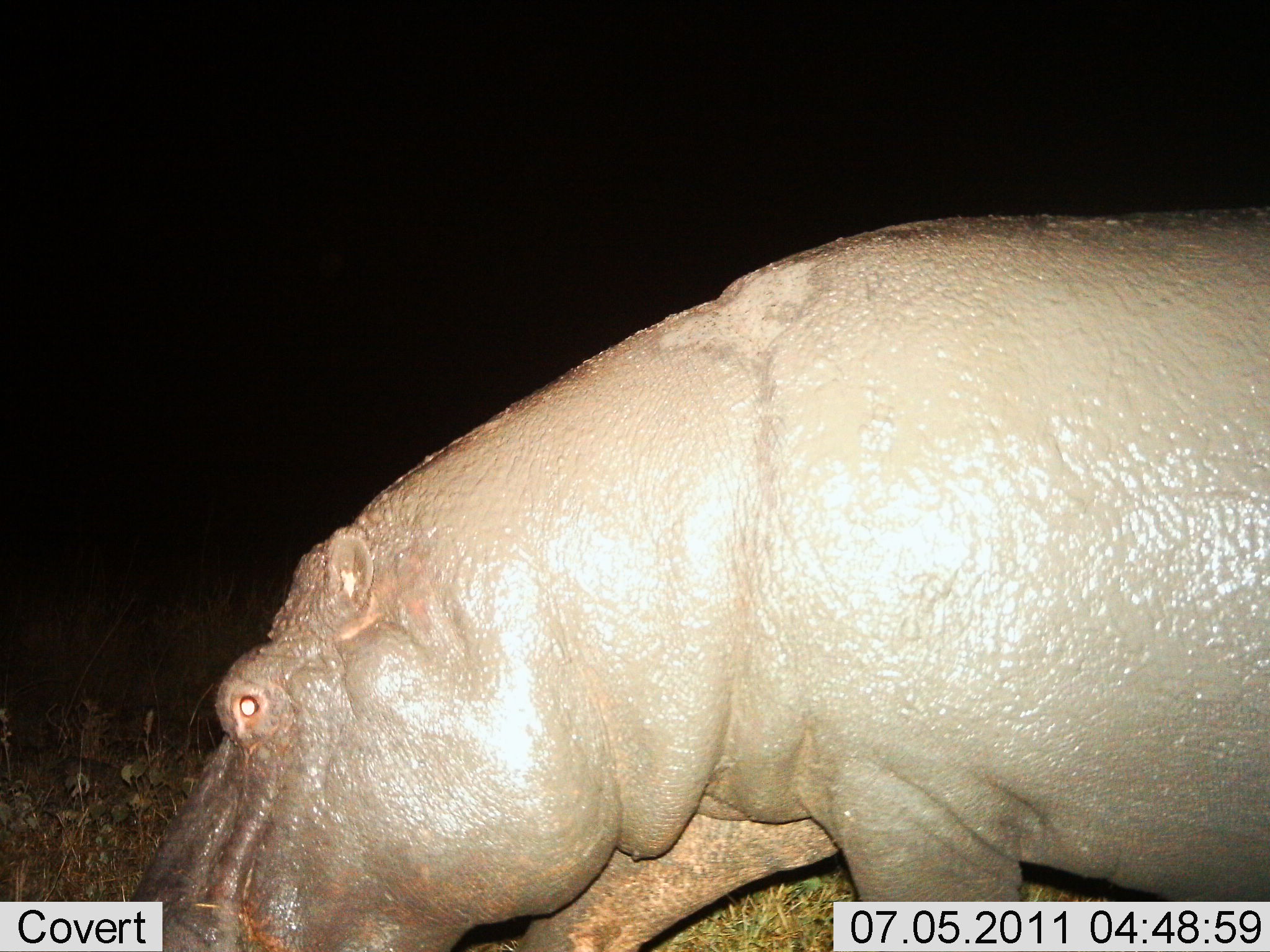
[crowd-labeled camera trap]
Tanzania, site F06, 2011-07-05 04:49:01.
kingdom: Animalia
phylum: Chordata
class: Mammalia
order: Artiodactyla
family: Hippopotamidae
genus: Hippopotamus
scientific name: Hippopotamus amphibius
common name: hippopotamus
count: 1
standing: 40%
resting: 0%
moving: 40%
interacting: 0%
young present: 0%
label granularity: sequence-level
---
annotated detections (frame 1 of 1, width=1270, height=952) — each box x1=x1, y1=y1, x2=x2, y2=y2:
animal: x1=122, y1=210, x2=1270, y2=952